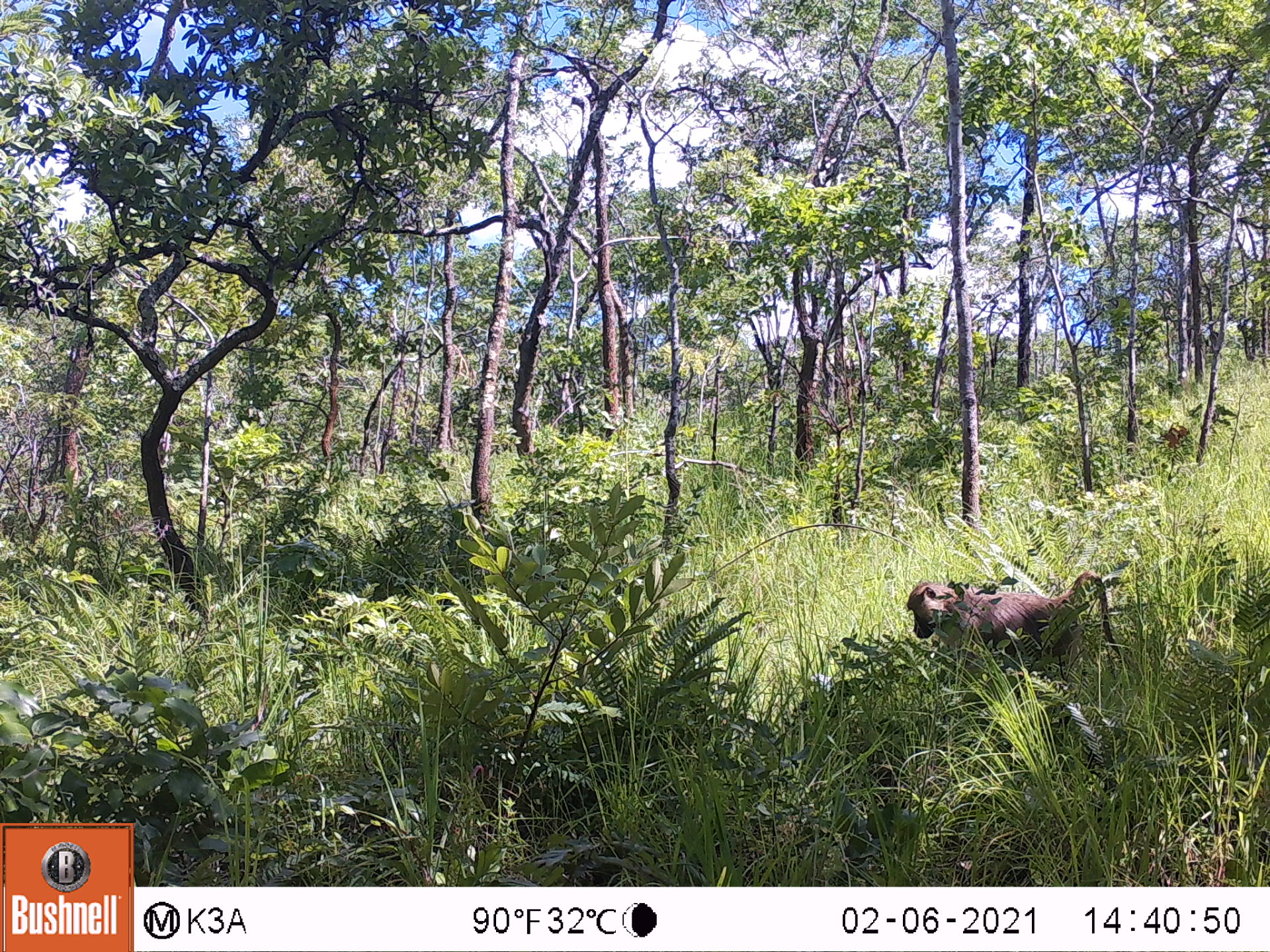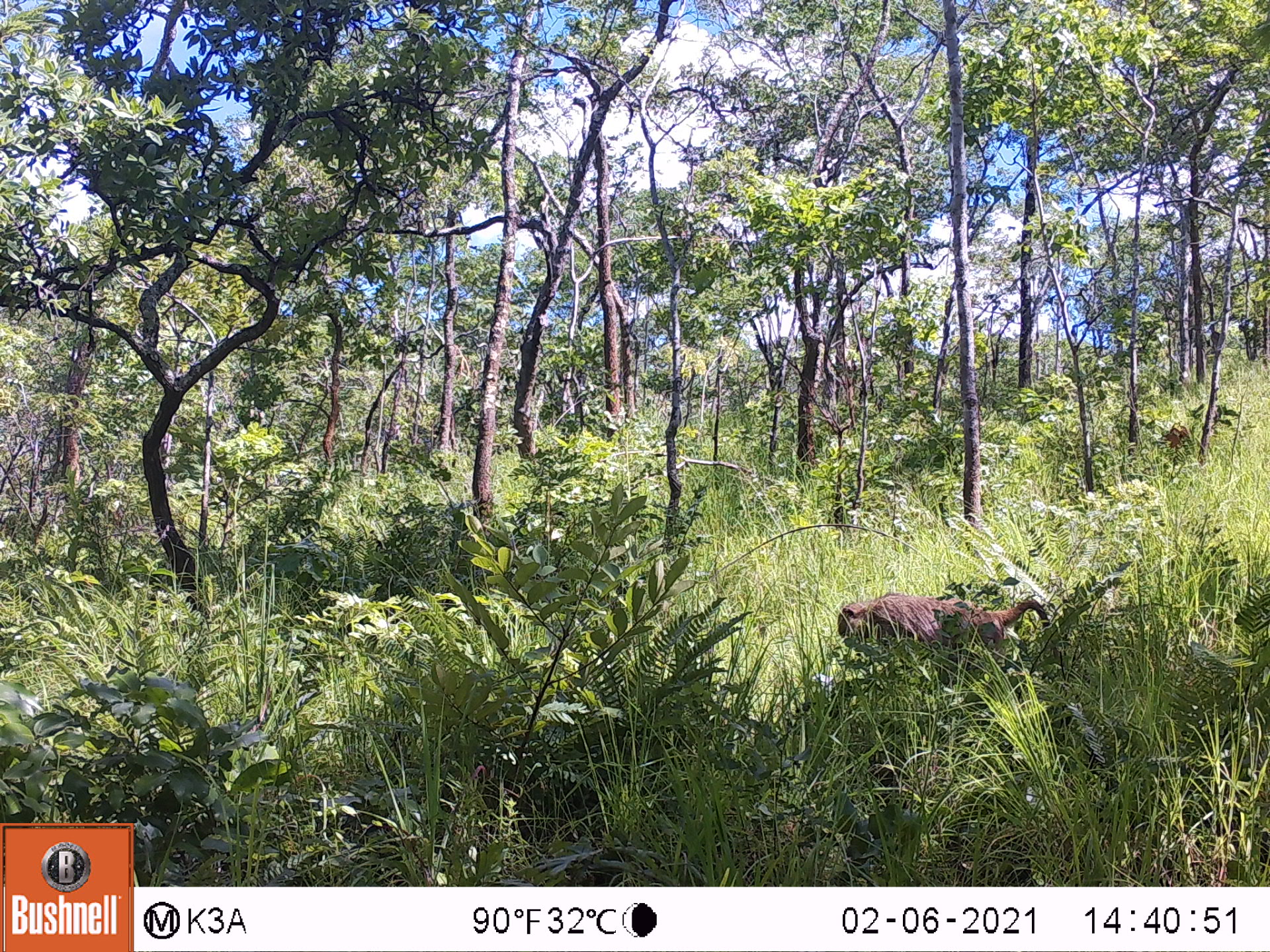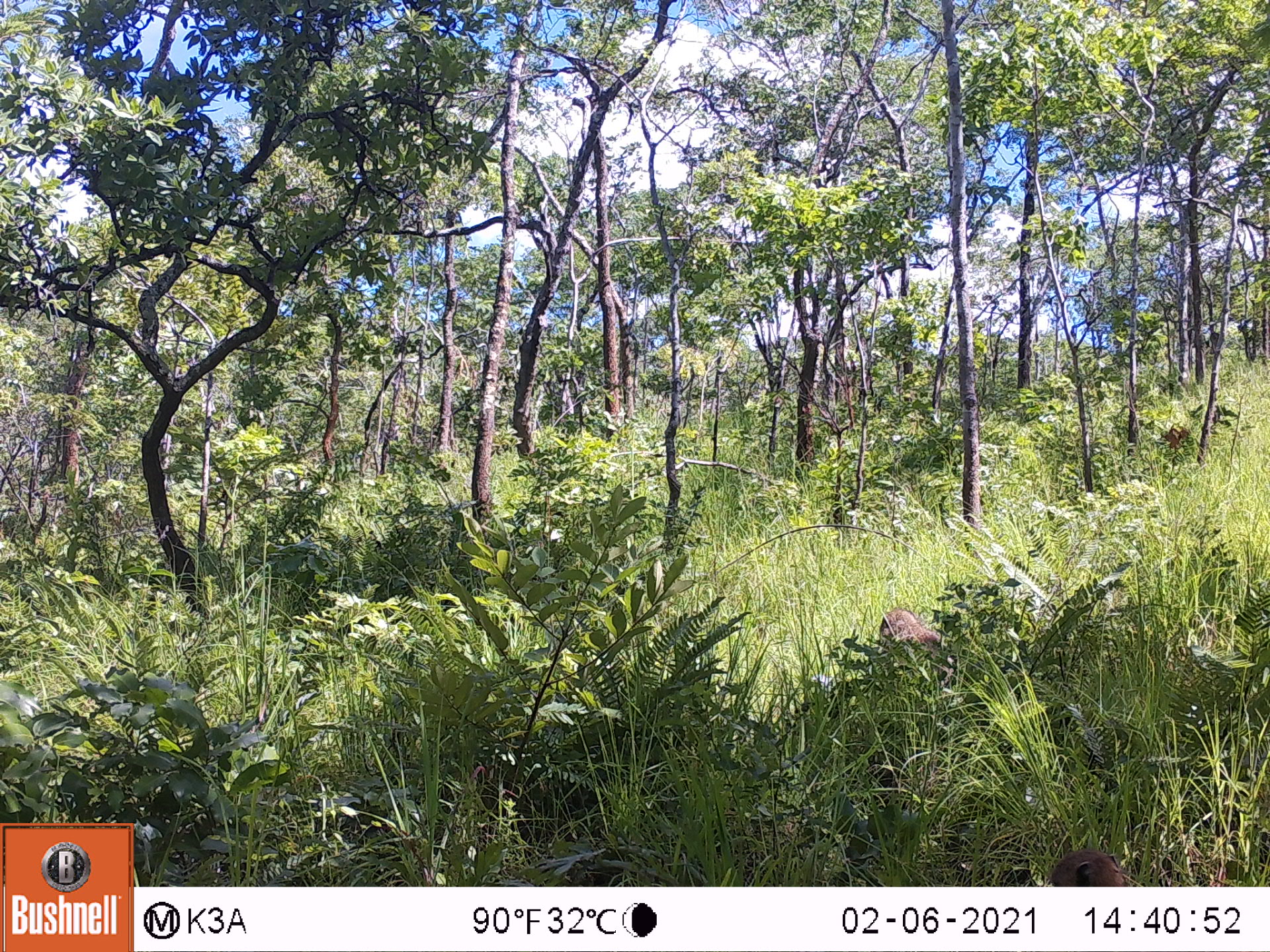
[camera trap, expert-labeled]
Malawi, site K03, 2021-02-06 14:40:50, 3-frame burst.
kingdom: Animalia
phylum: Chordata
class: Mammalia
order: Primates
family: Cercopithecidae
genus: Papio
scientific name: Papio cynocephalus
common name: yellow baboon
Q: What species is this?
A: Yellow baboon (Papio cynocephalus).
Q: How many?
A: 1.